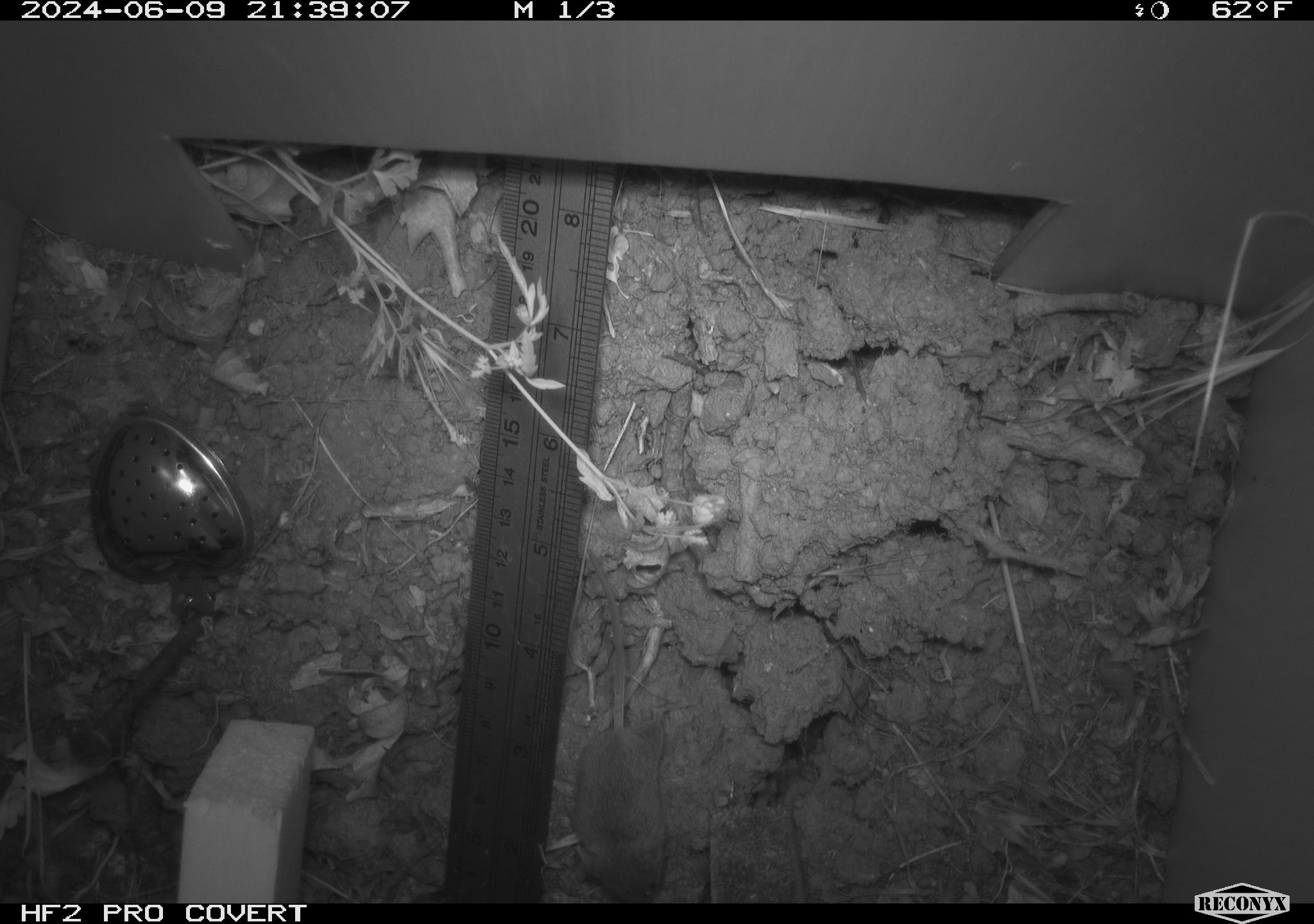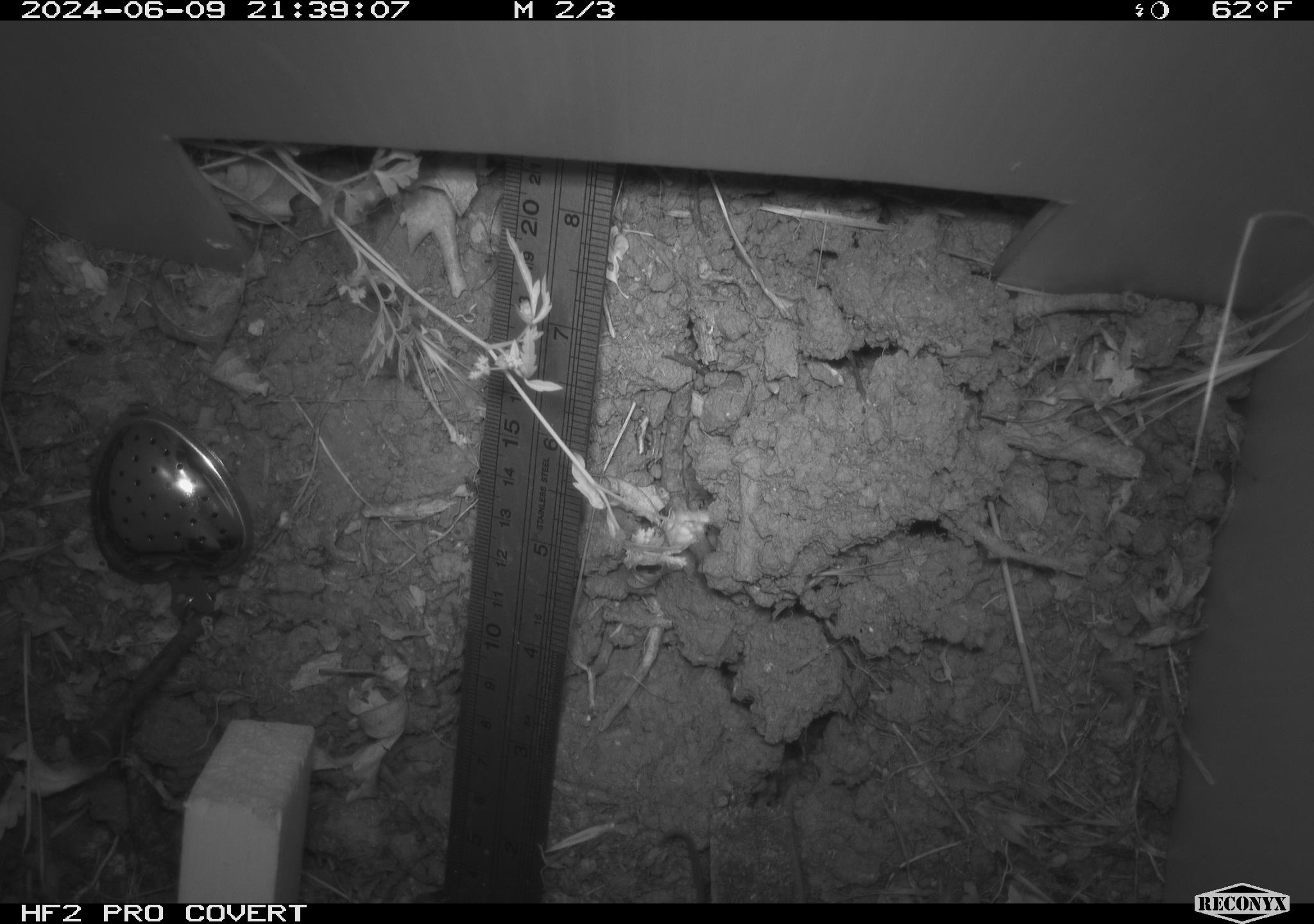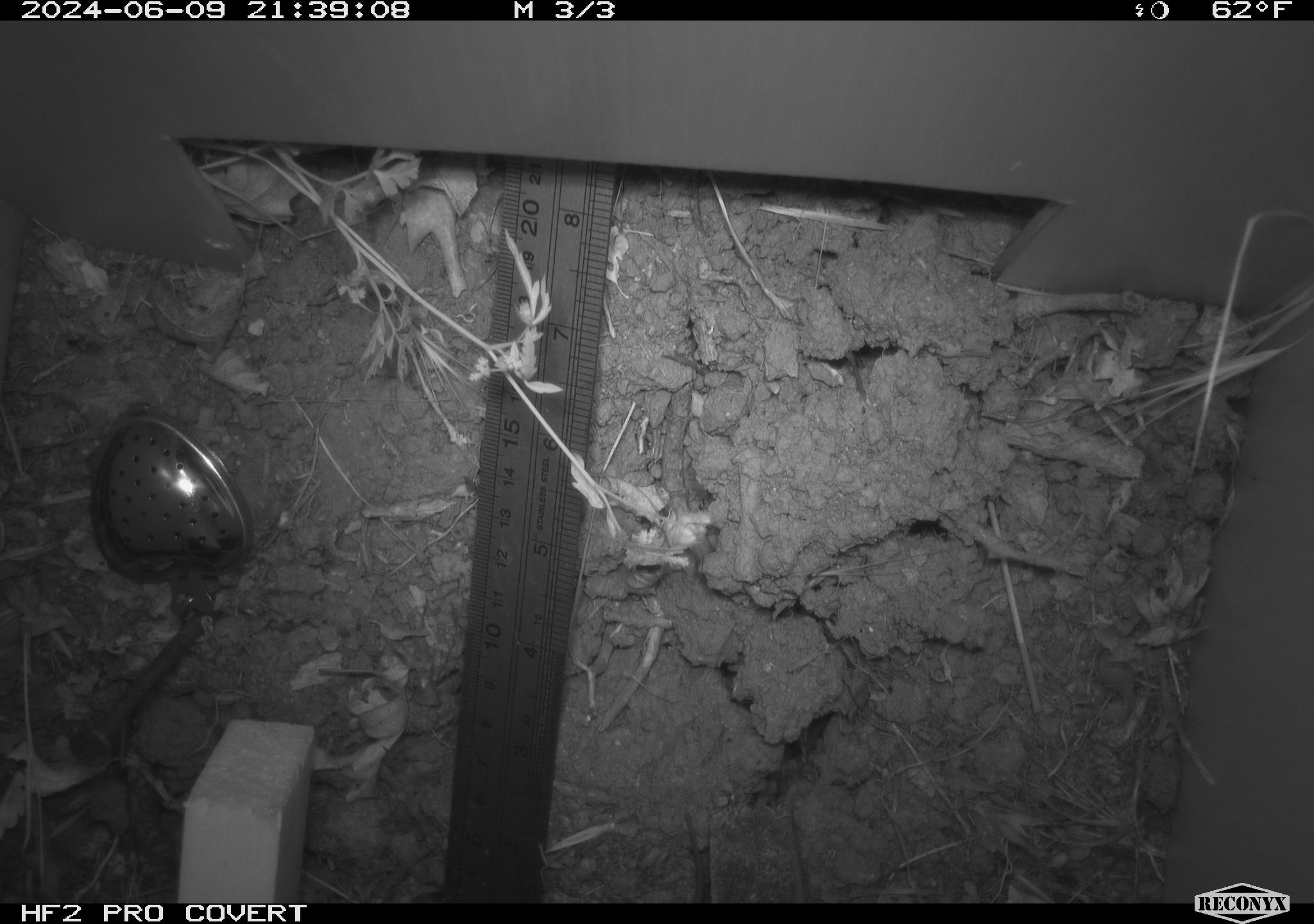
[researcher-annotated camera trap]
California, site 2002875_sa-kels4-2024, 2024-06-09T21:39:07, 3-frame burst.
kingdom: Animalia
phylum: Chordata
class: Mammalia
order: Rodentia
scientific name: Rodentia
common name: rodent